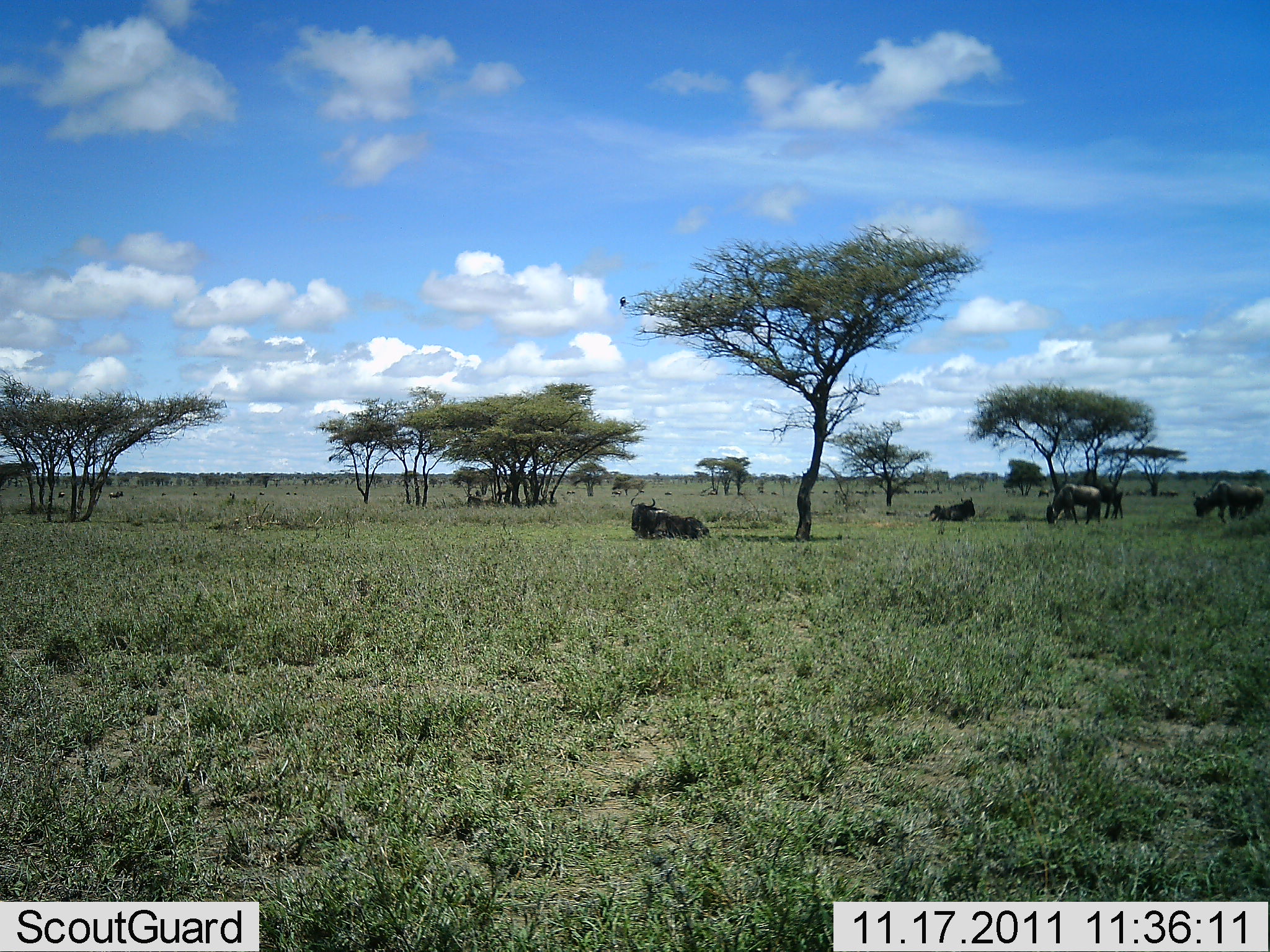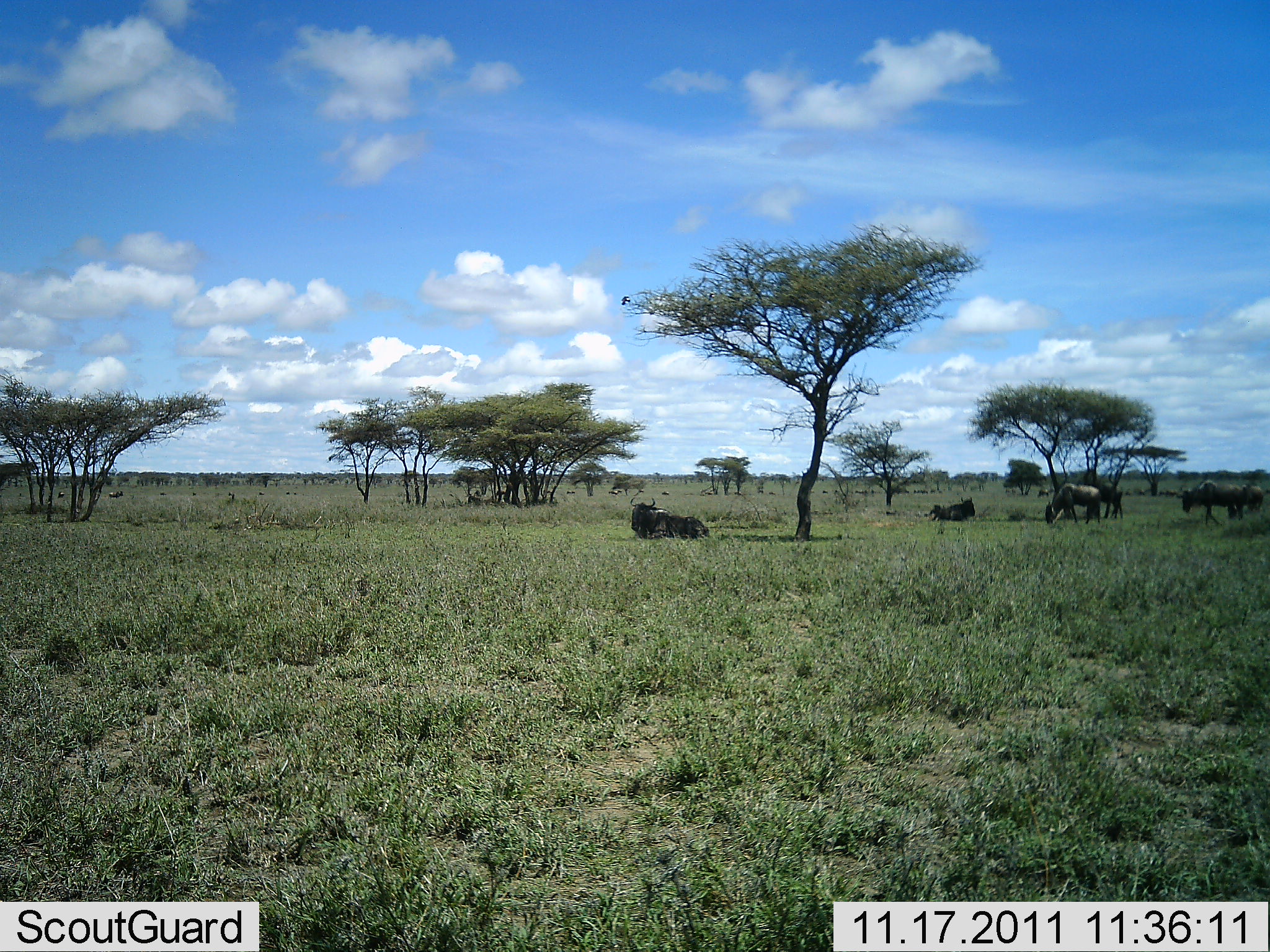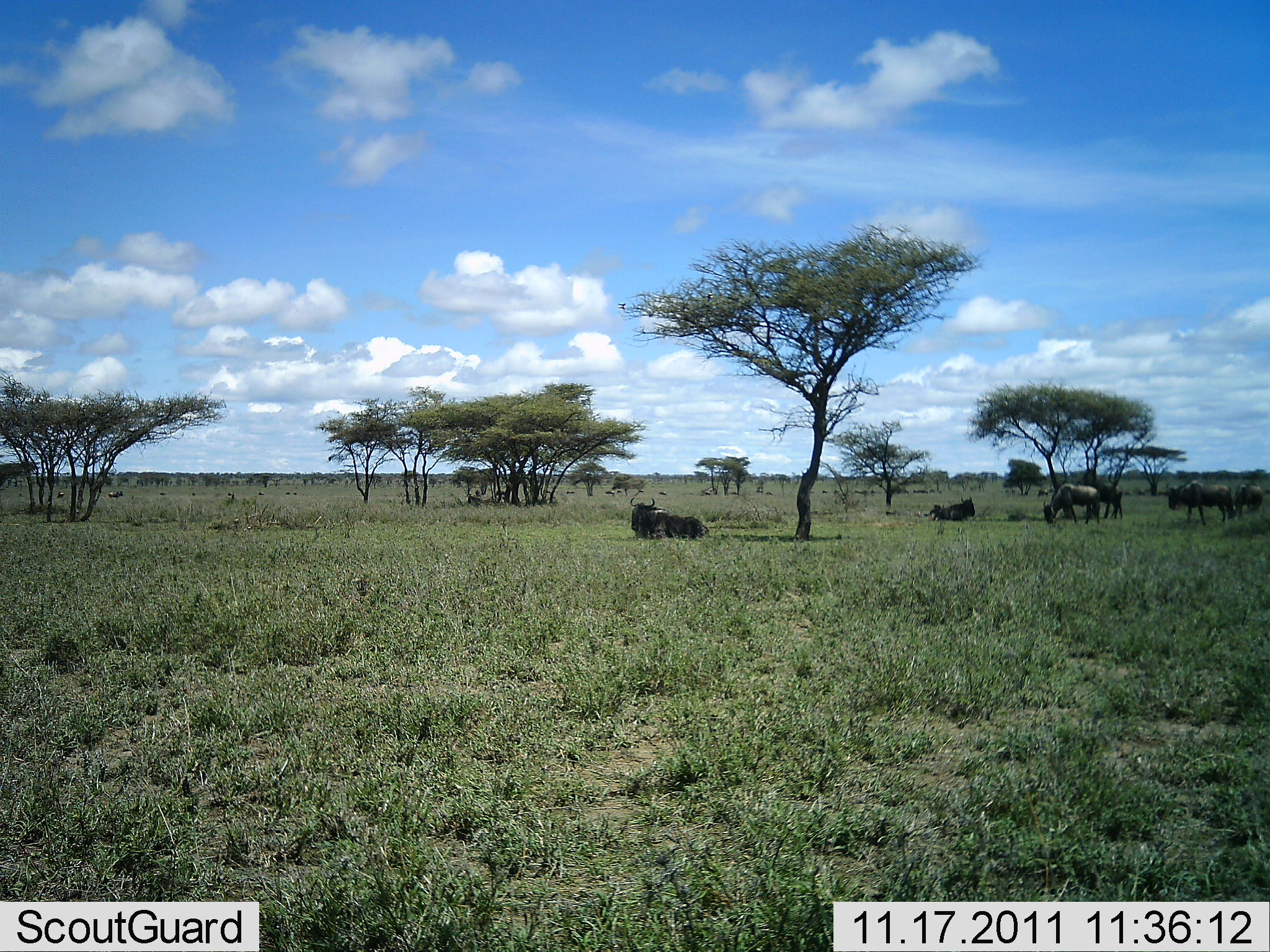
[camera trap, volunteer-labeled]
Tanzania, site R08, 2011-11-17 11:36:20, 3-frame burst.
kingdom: Animalia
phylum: Chordata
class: Mammalia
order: Artiodactyla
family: Bovidae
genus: Connochaetes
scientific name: Connochaetes taurinus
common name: blue wildebeest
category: wildebeest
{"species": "wildebeest (blue wildebeest) (Connochaetes taurinus)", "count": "7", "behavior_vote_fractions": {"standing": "67%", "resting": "92%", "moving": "50%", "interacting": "0%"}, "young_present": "0%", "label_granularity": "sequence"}